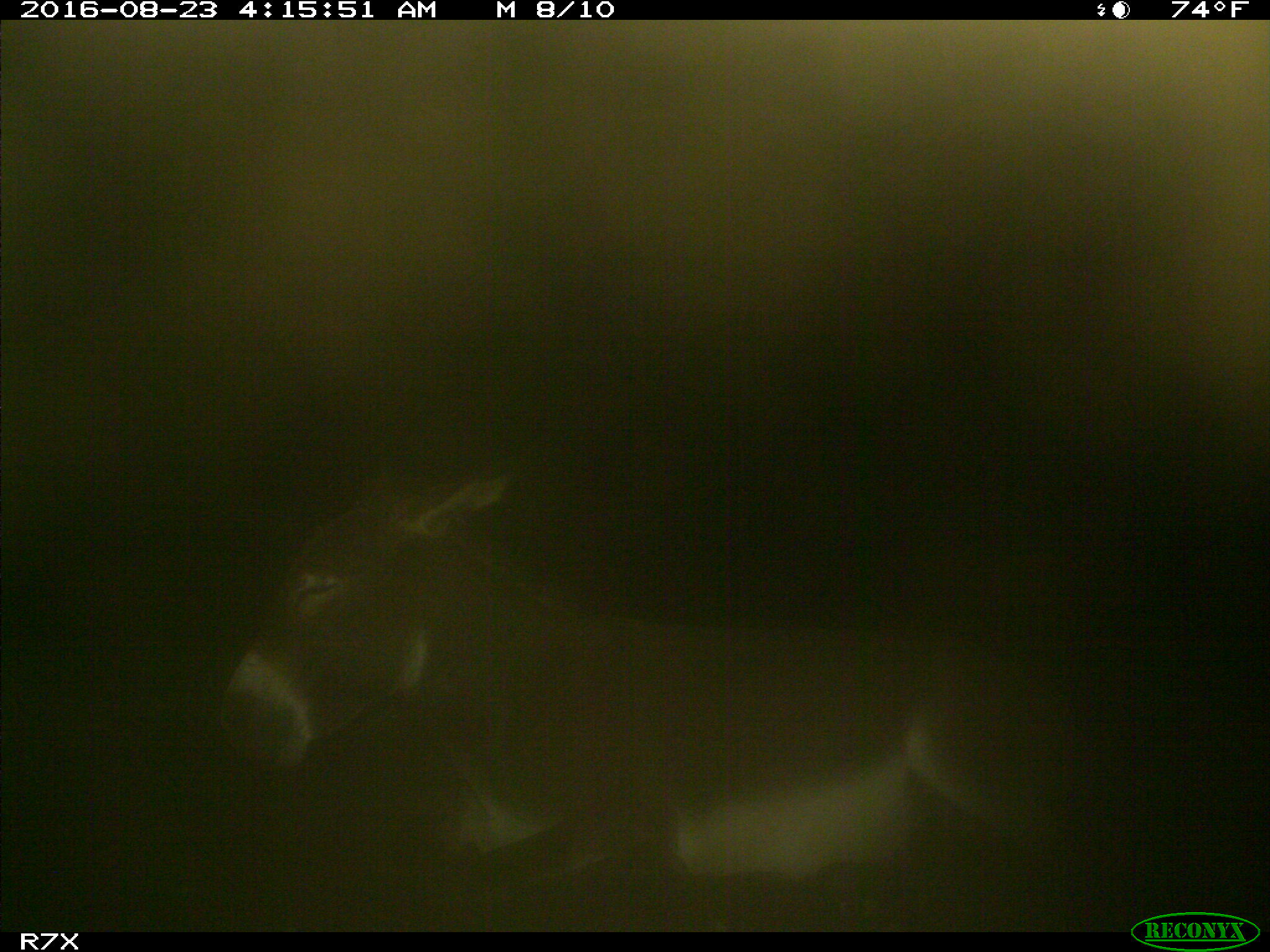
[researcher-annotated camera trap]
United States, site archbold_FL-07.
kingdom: Animalia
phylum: Chordata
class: Mammalia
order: Perissodactyla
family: Equidae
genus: Equus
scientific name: Equus africanus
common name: african wild ass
Equus africanus (african wild ass).